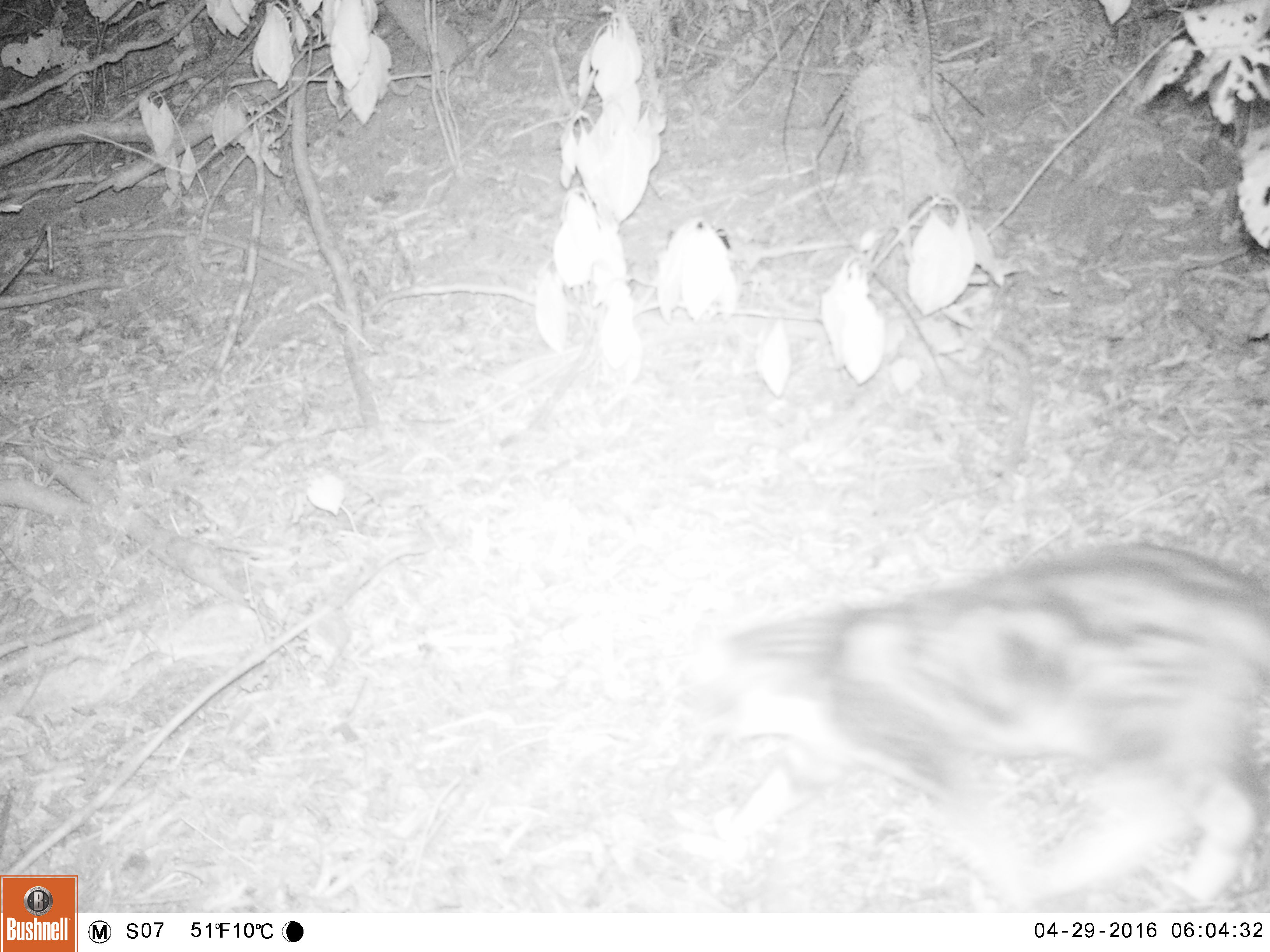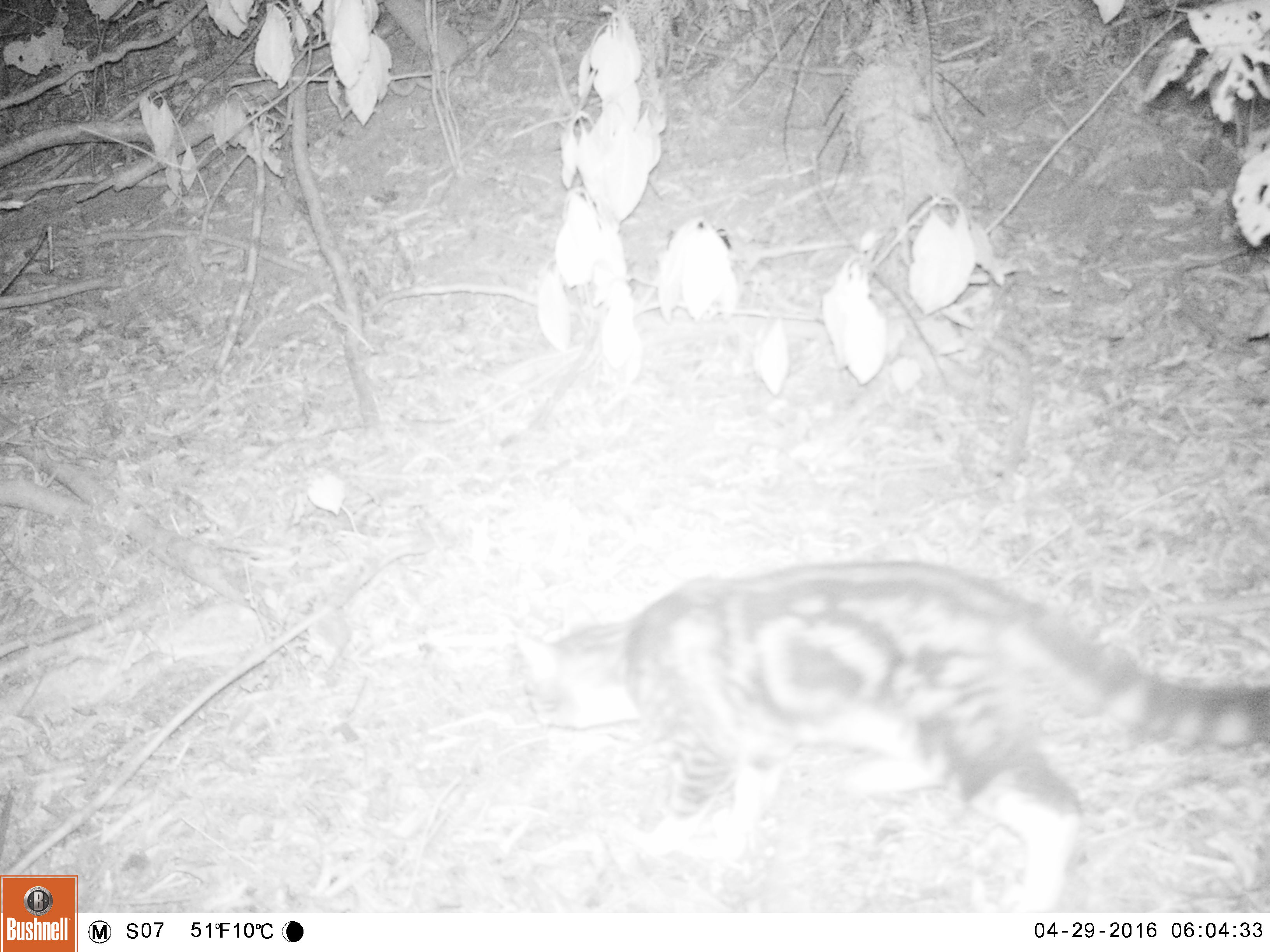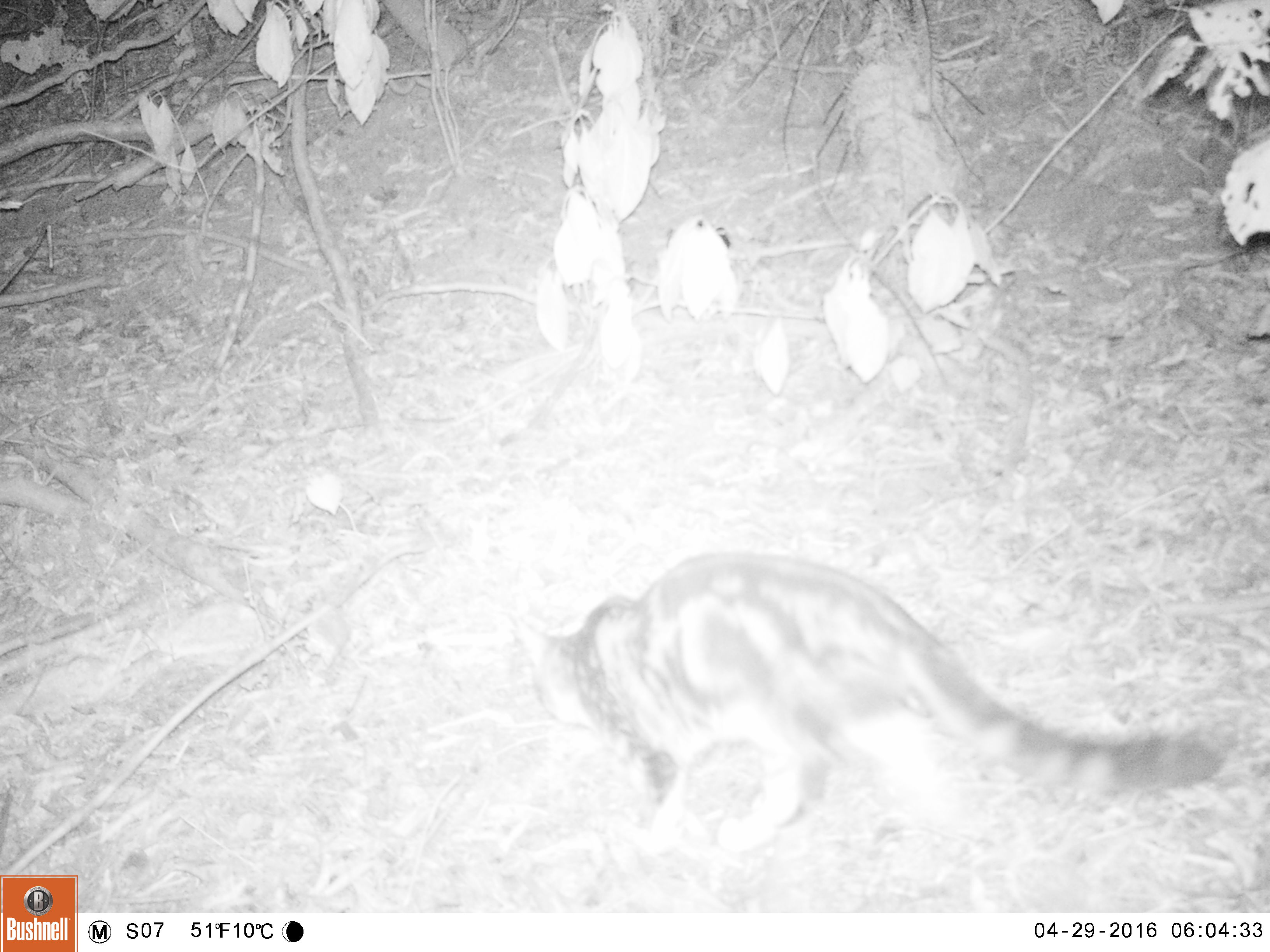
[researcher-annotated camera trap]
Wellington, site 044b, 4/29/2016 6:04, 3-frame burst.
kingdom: Animalia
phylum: Chordata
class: Mammalia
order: Carnivora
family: Felidae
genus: Felis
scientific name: Felis catus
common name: cat